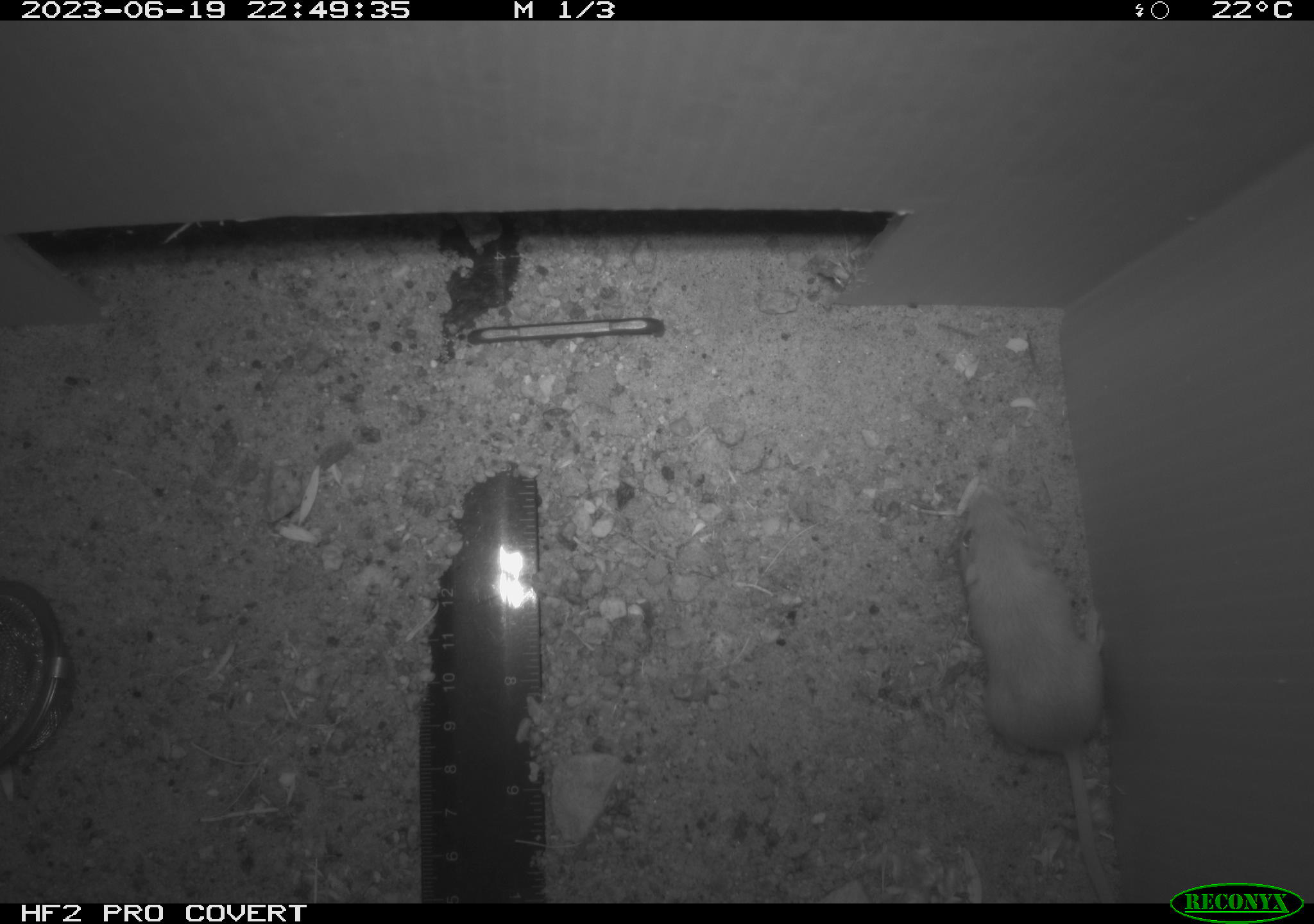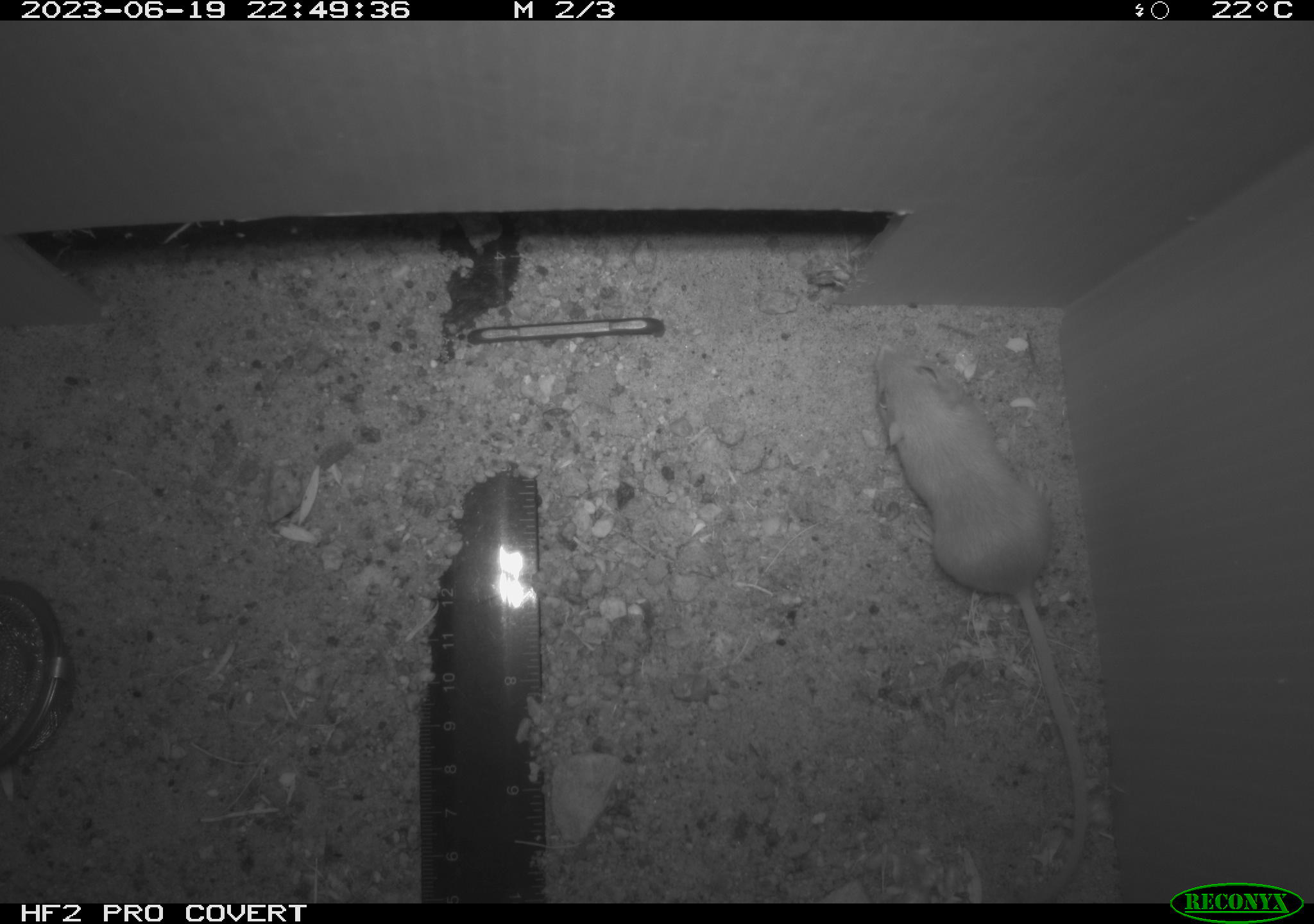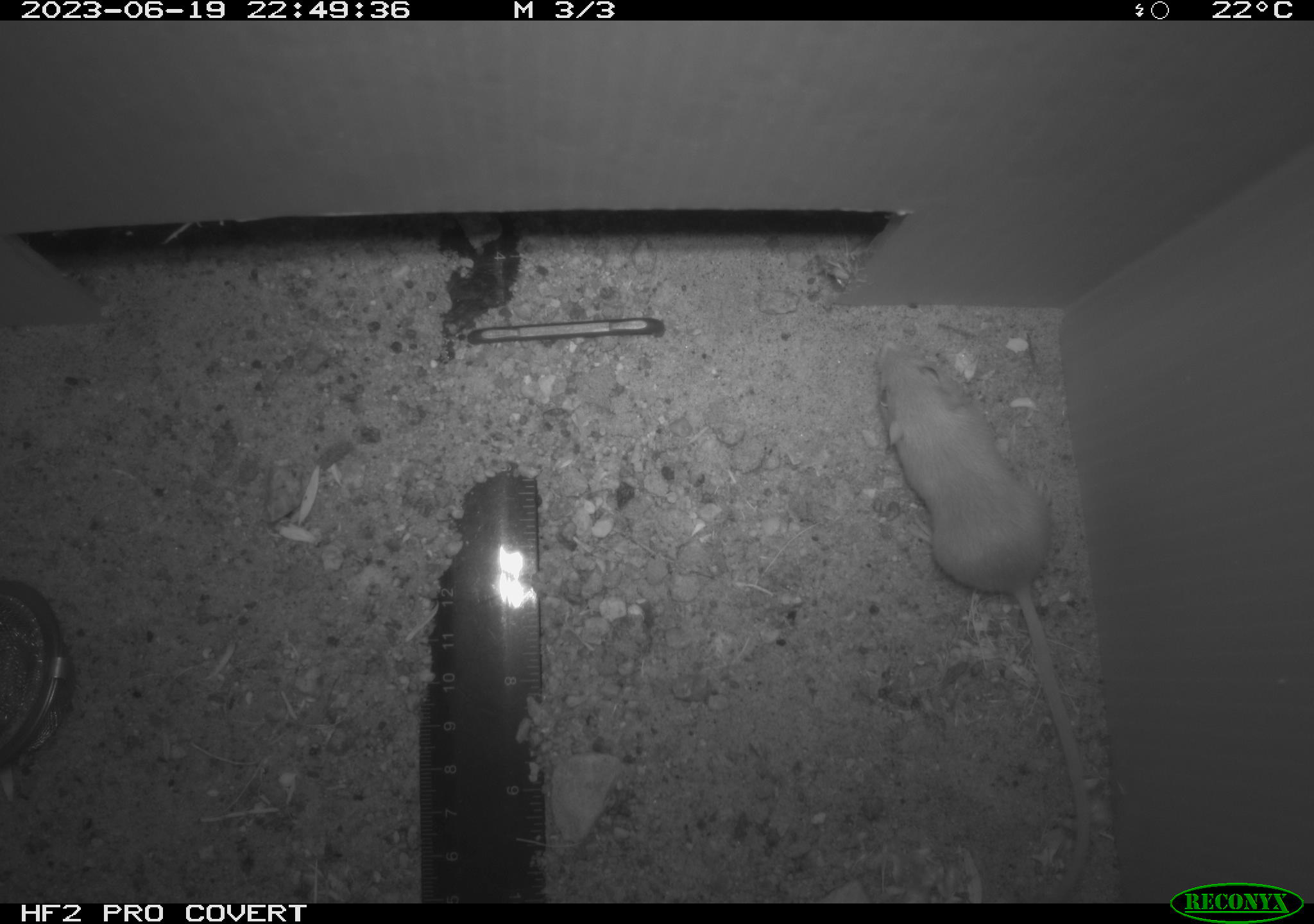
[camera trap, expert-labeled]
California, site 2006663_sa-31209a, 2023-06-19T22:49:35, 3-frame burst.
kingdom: Animalia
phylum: Chordata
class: Mammalia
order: Rodentia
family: Heteromyidae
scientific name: Heteromyidae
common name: kangaroo rats and pocket mice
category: heteromyidae family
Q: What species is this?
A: Heteromyidae family (kangaroo rats and pocket mice) (Heteromyidae).